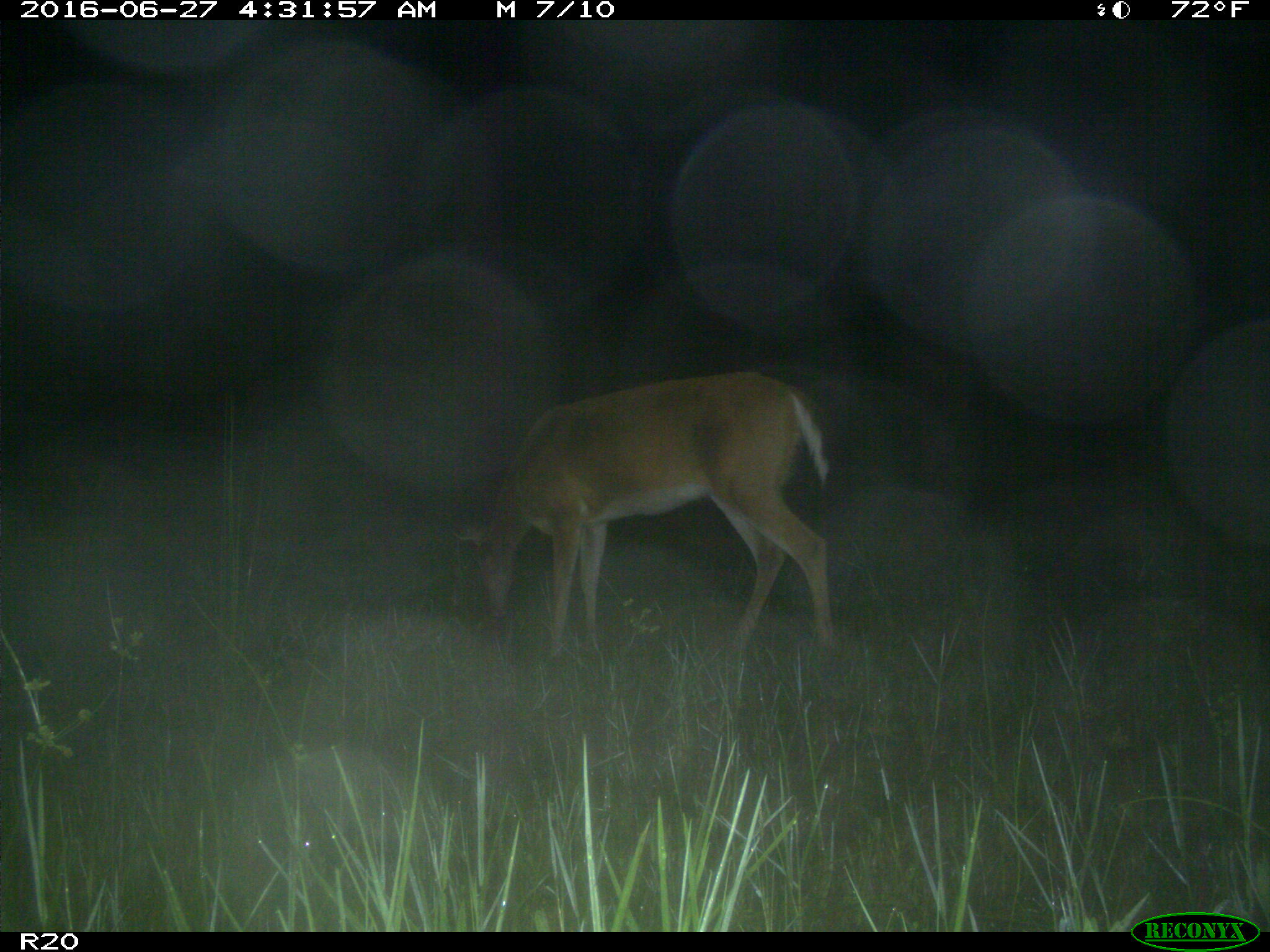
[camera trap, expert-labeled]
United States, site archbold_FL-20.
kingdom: Animalia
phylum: Chordata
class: Mammalia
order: Artiodactyla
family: Cervidae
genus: Odocoileus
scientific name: Odocoileus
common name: deer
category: unidentified deer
Unidentified deer (deer) (Odocoileus).